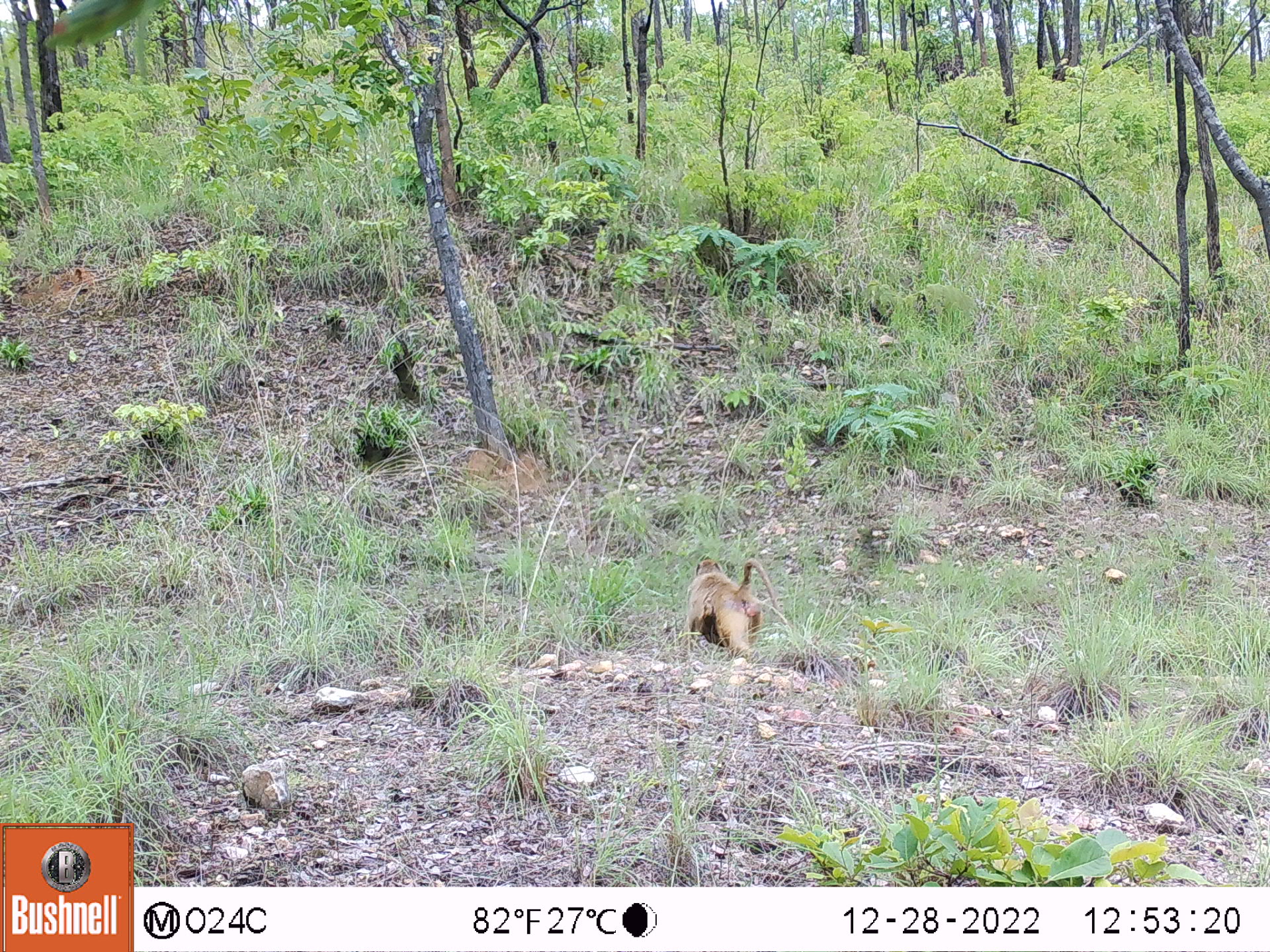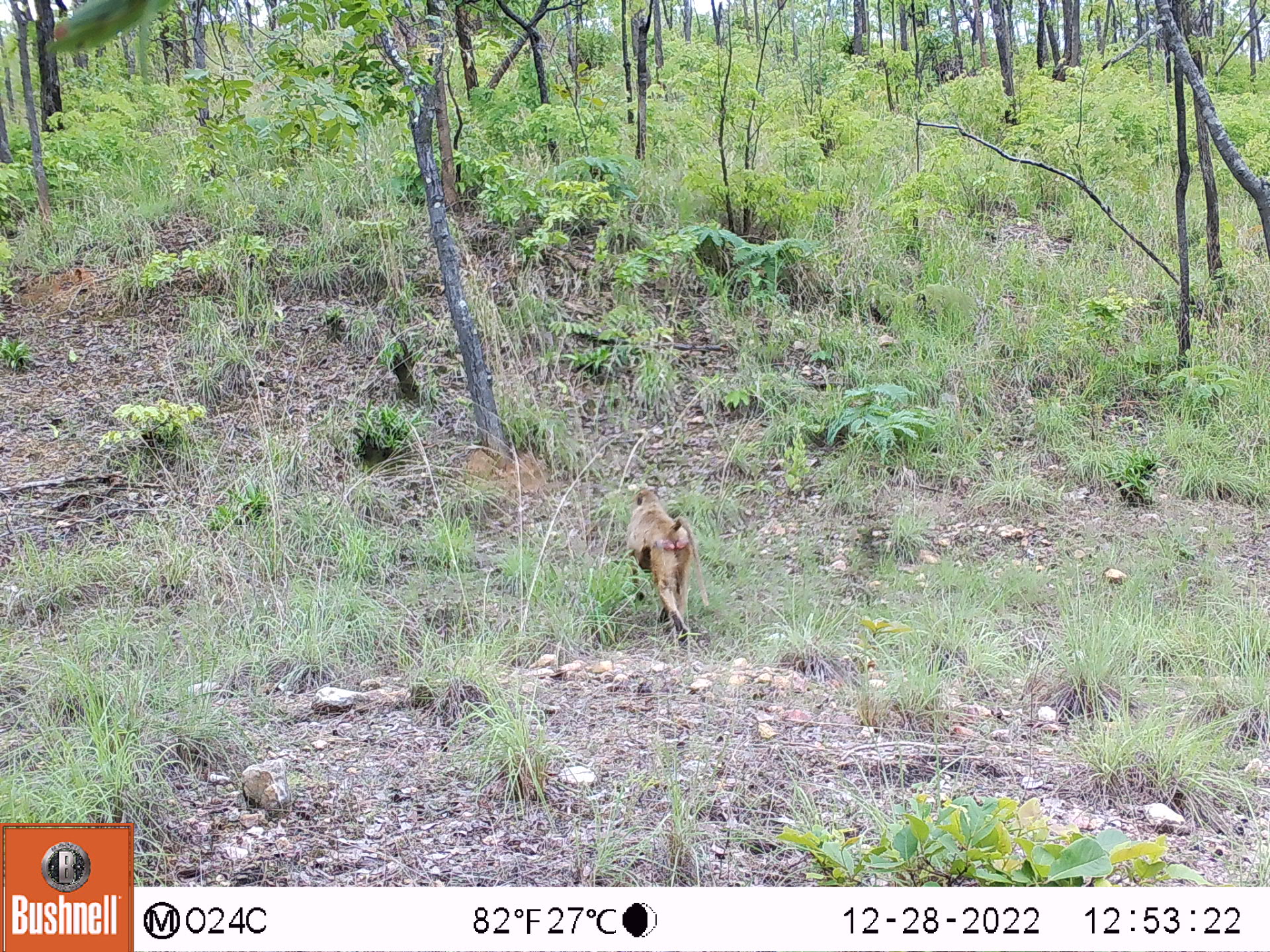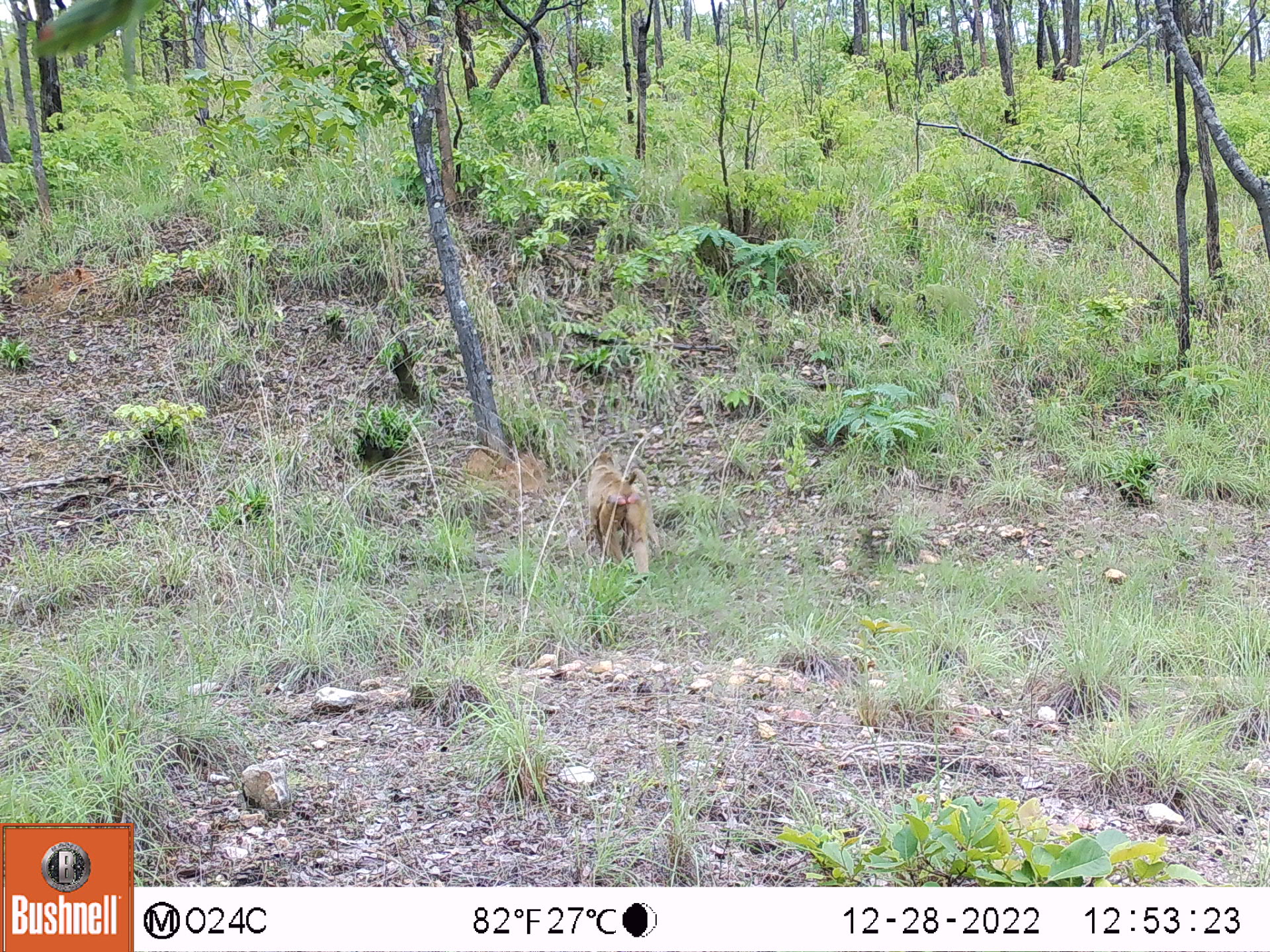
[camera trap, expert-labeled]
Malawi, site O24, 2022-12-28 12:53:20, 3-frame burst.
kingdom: Animalia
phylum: Chordata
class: Mammalia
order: Primates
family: Cercopithecidae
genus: Papio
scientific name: Papio cynocephalus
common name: yellow baboon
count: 1